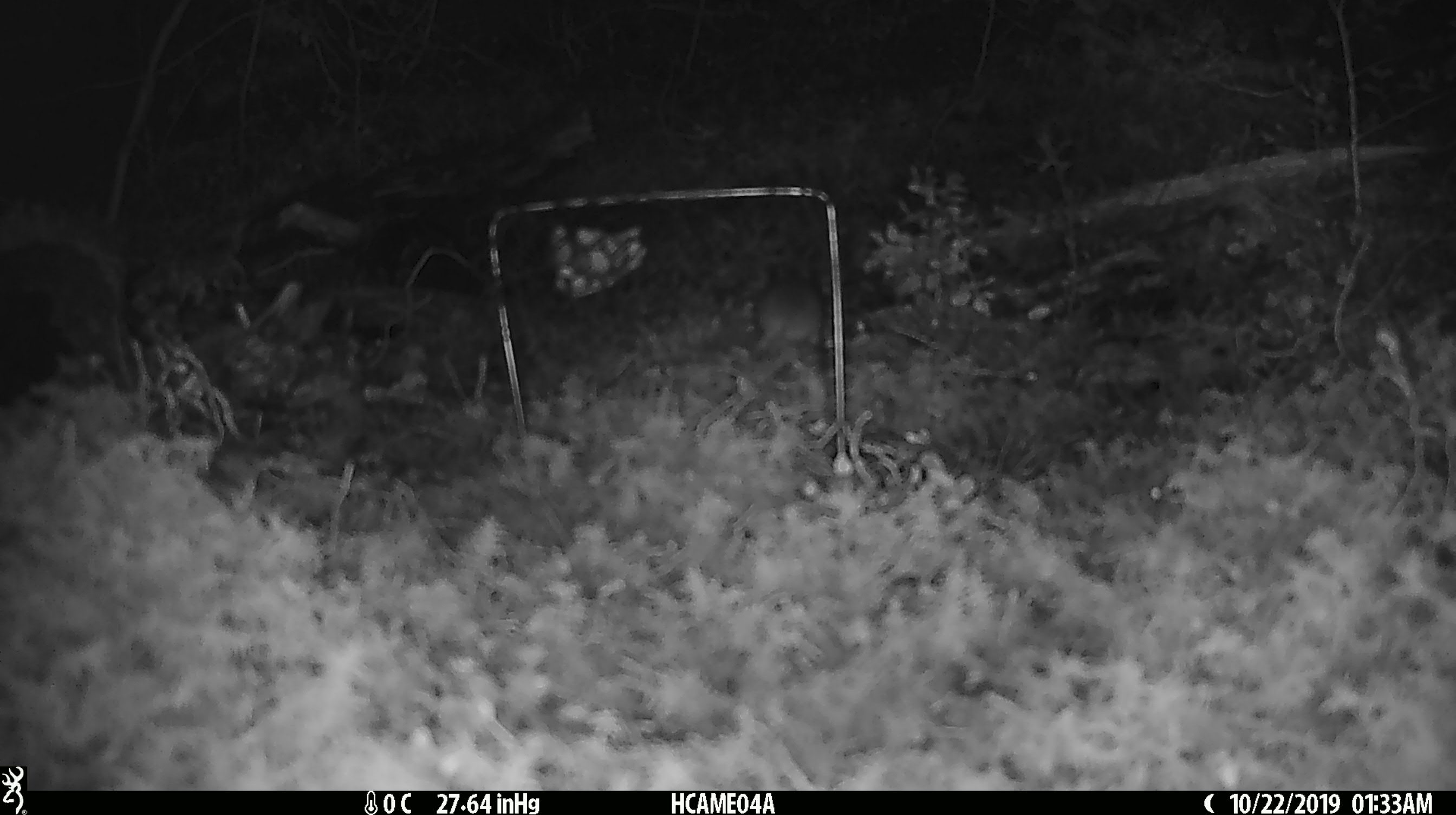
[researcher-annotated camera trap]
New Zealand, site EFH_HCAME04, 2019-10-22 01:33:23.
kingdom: Animalia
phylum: Chordata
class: Mammalia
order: Rodentia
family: Muridae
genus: Mus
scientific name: Mus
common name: mouse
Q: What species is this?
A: Mouse (Mus).